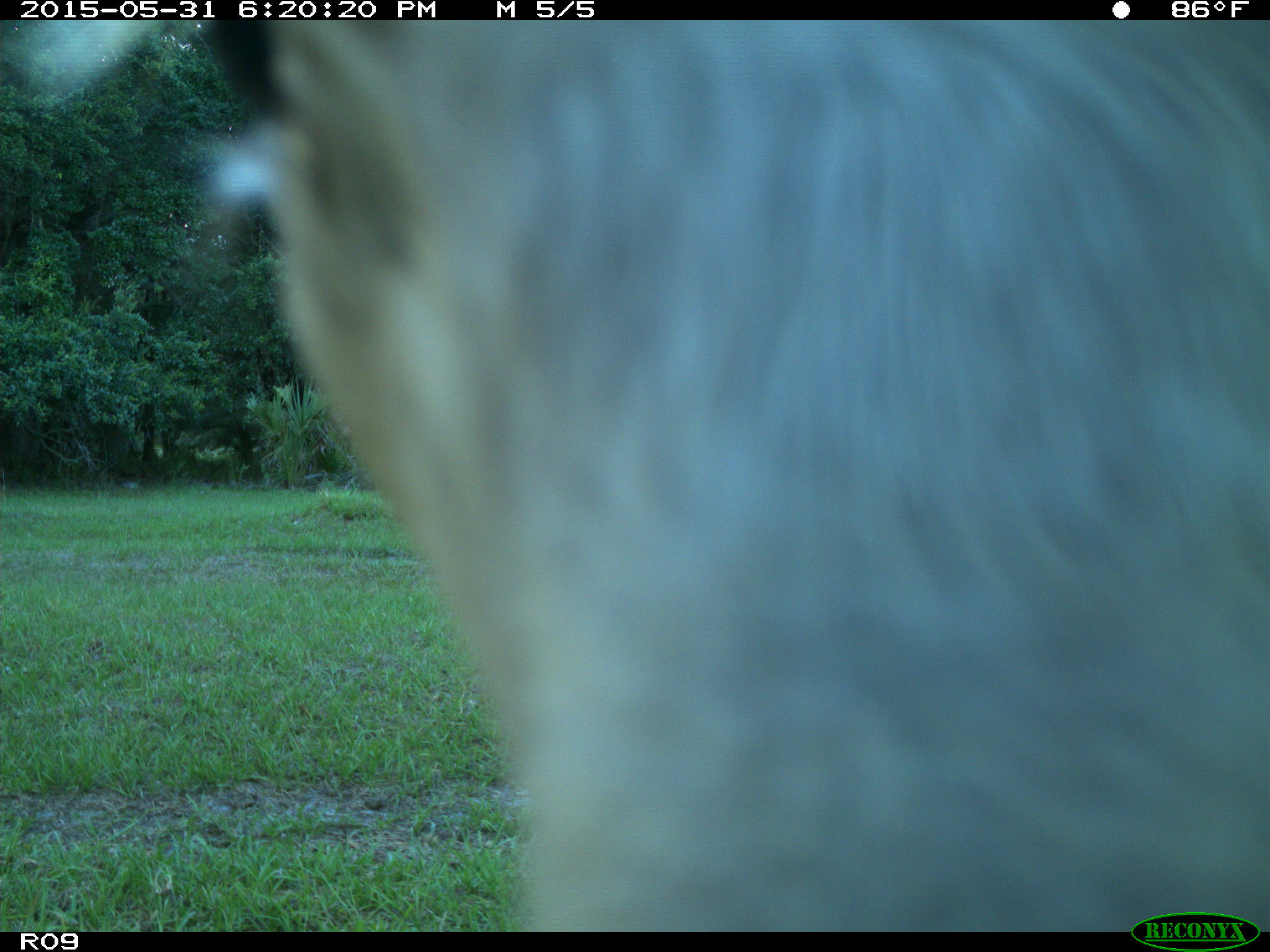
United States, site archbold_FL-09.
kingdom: Animalia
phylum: Chordata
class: Mammalia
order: Artiodactyla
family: Bovidae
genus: Bos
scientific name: Bos taurus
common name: domestic cow